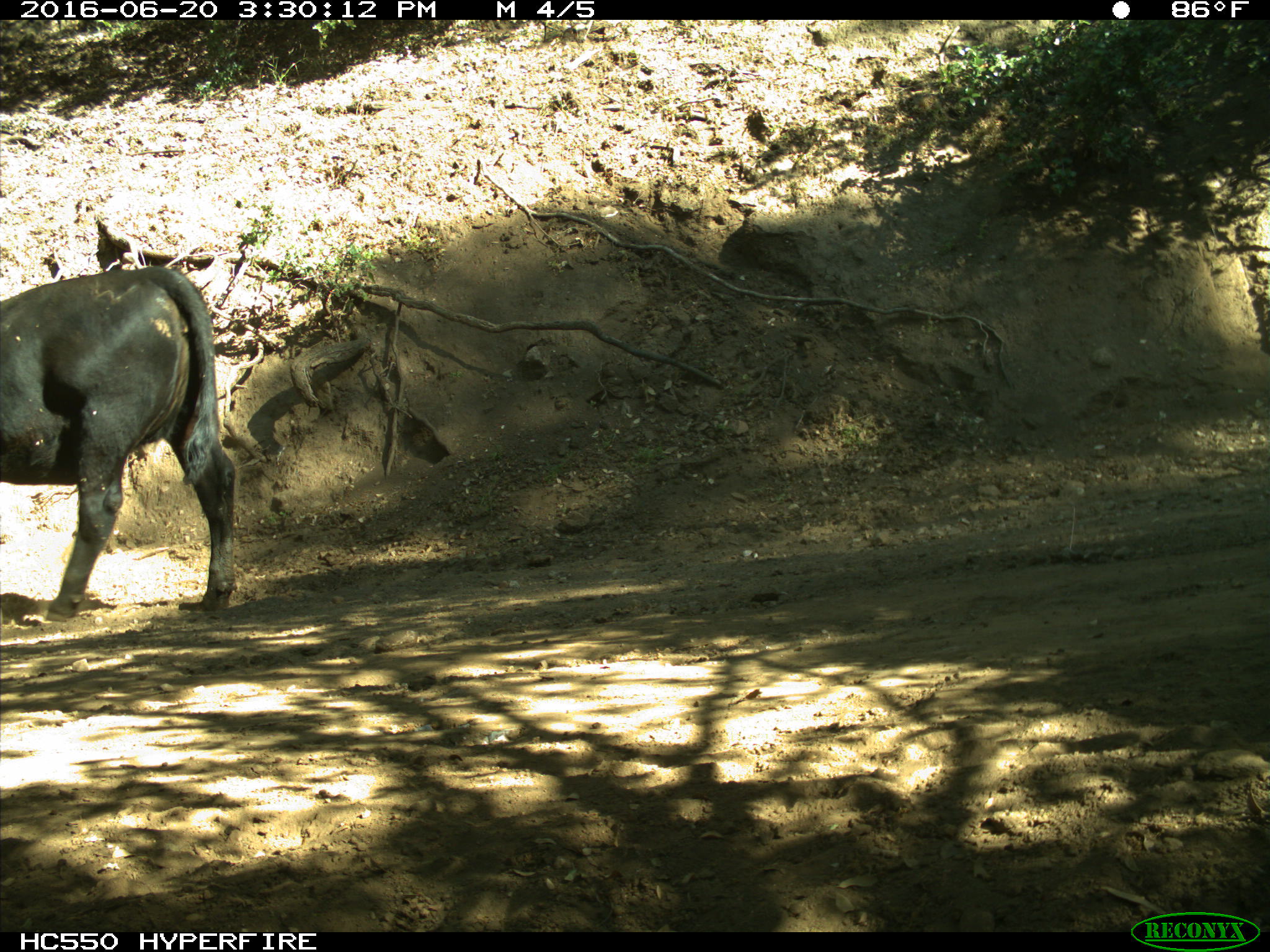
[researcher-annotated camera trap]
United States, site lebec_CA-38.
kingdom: Animalia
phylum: Chordata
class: Mammalia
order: Artiodactyla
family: Bovidae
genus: Bos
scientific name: Bos taurus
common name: domestic cow